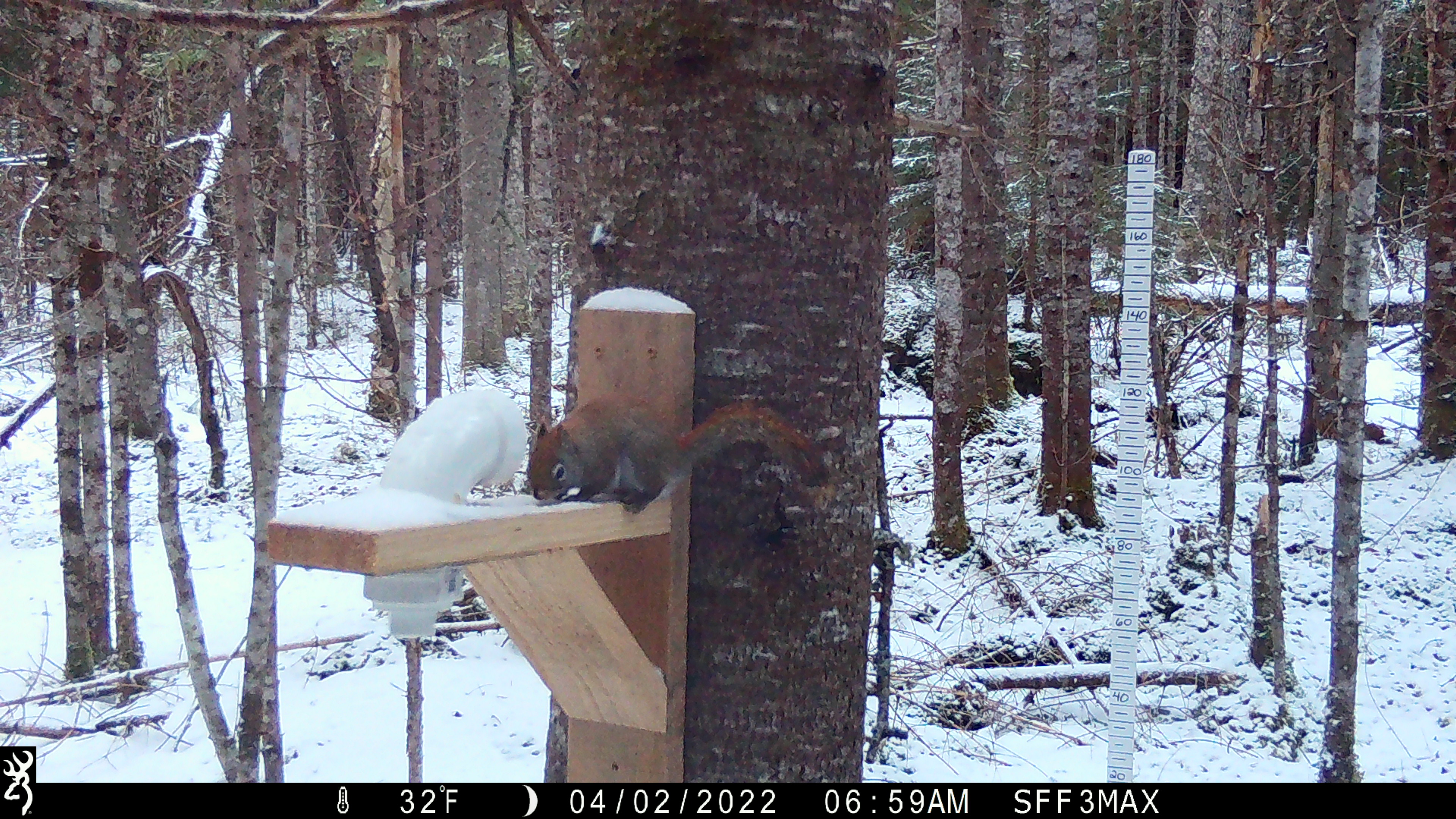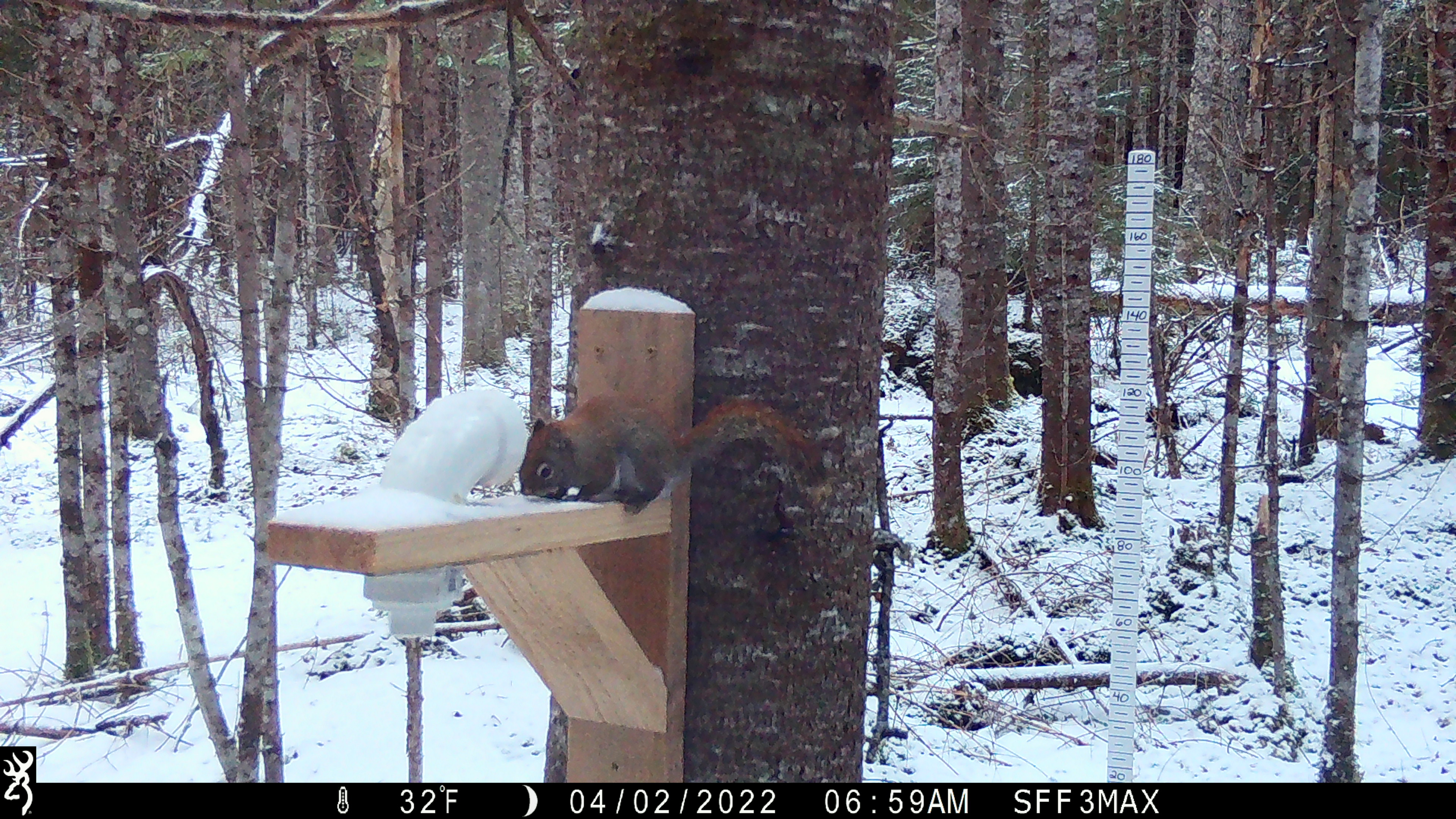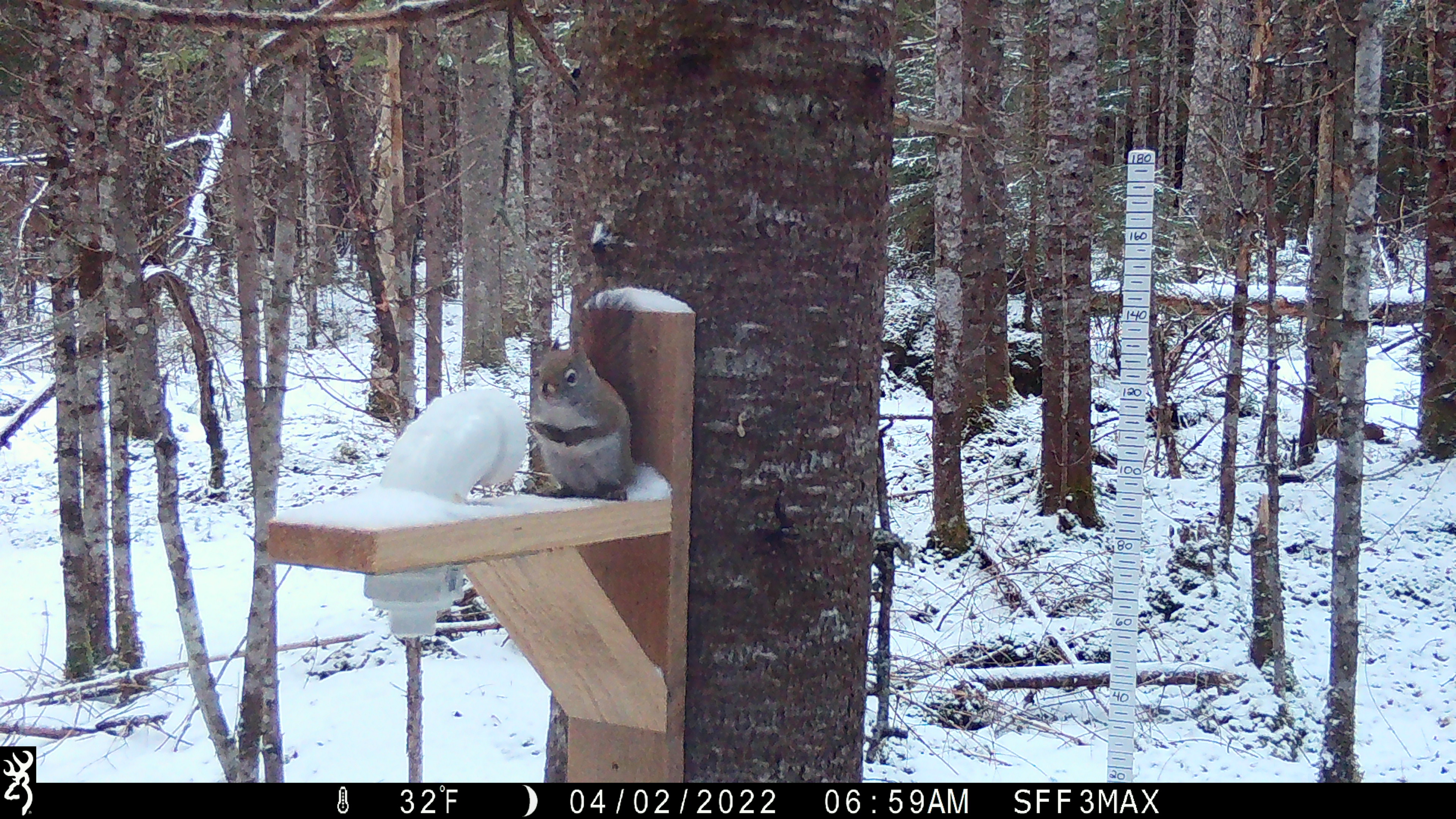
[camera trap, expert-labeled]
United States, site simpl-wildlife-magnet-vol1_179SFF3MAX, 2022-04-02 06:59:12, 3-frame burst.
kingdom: Animalia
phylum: Chordata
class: Mammalia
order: Rodentia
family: Sciuridae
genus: Tamiasciurus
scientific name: Tamiasciurus hudsonicus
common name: red squirrel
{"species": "red squirrel (Tamiasciurus hudsonicus)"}